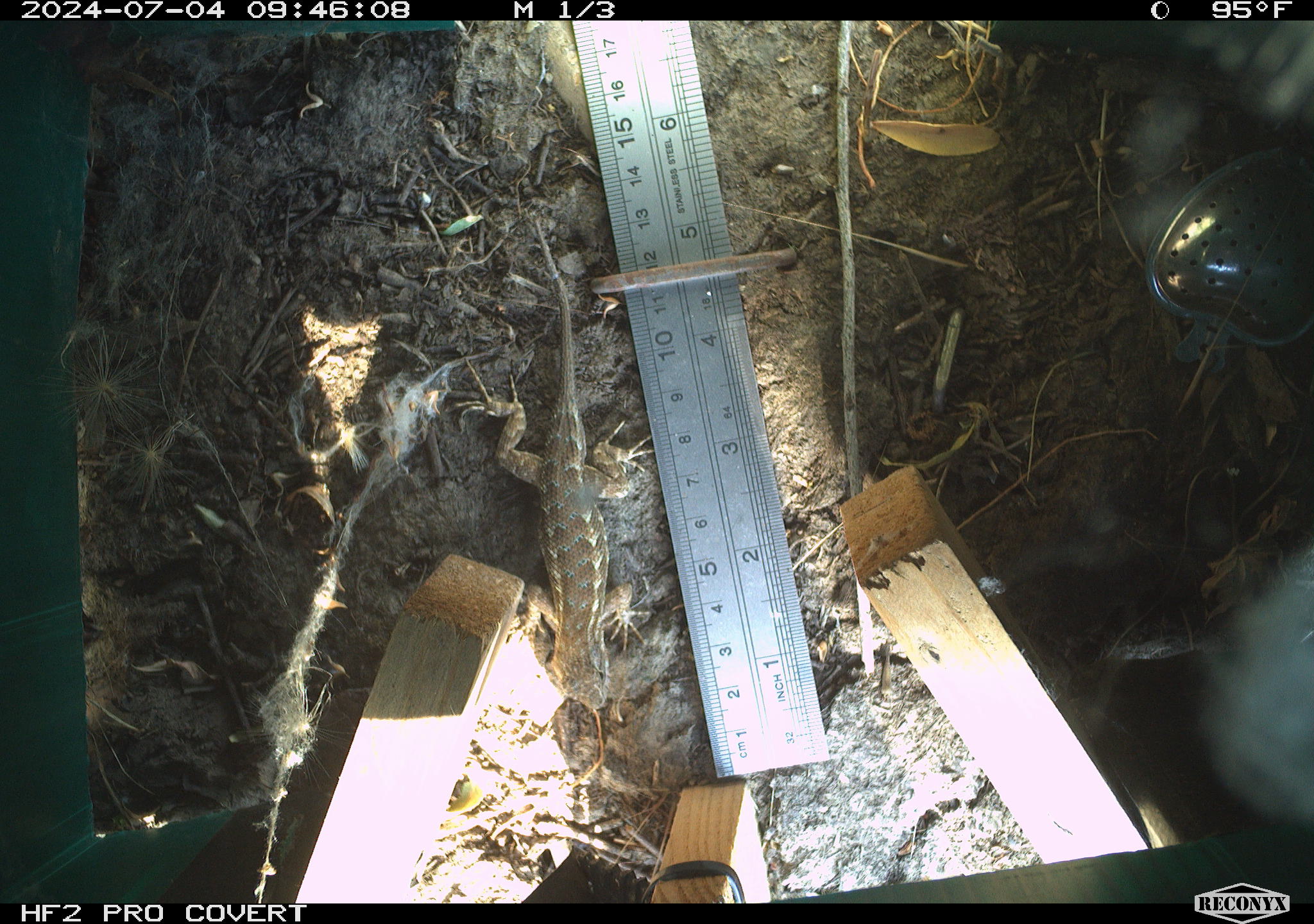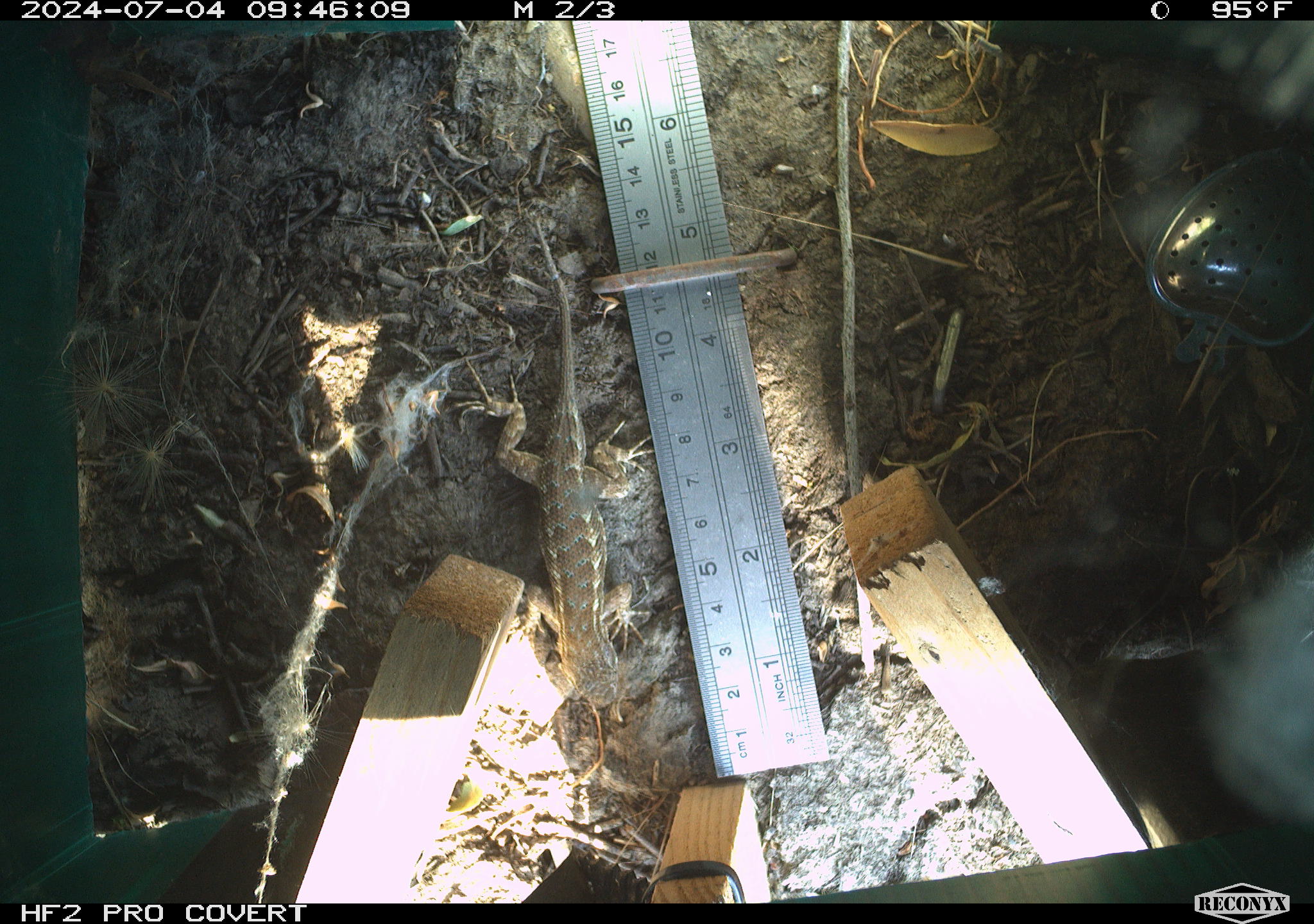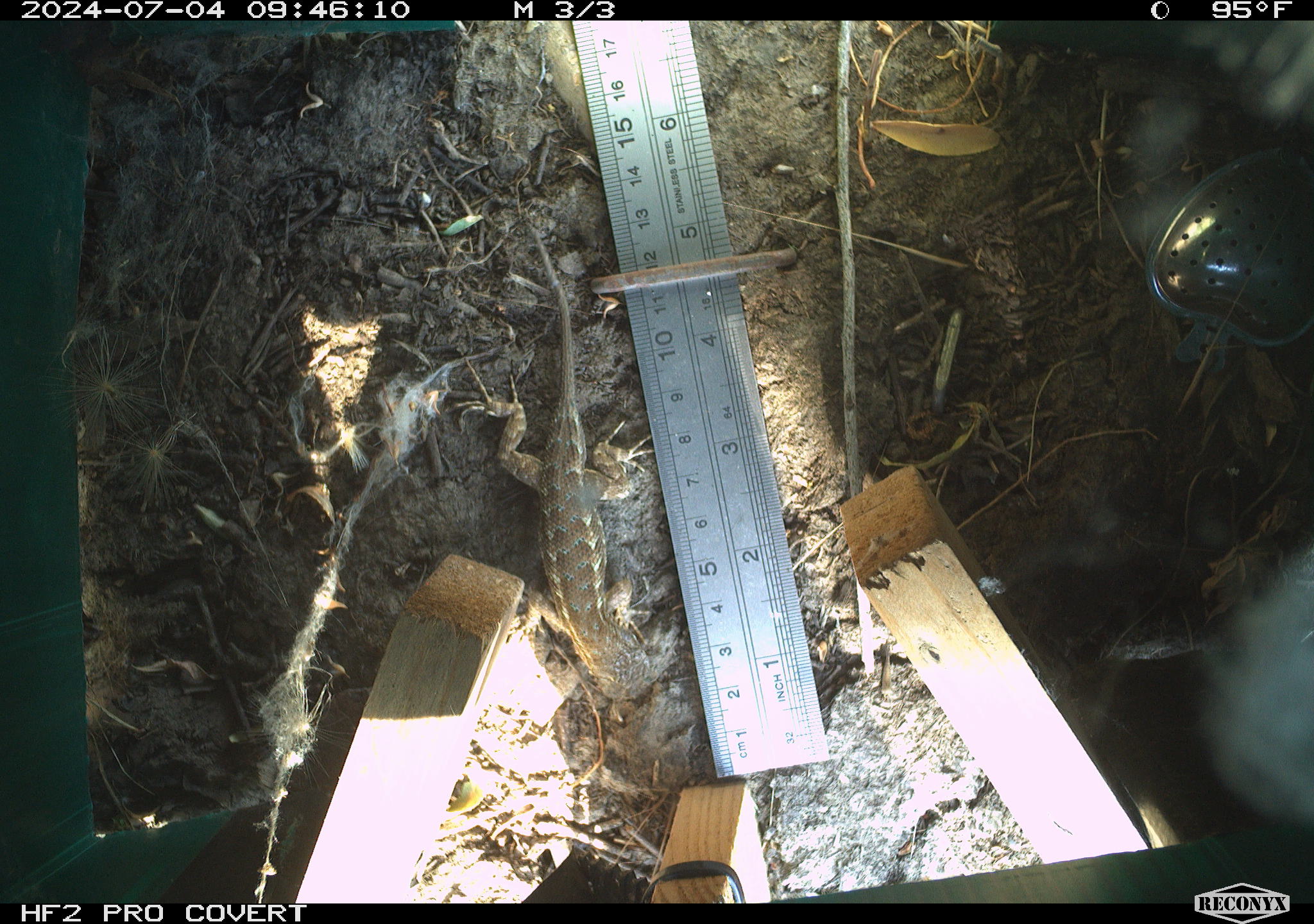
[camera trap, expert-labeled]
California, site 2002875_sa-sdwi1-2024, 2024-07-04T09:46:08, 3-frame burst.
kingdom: Animalia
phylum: Chordata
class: Reptilia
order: Squamata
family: Phrynosomatidae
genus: Sceloporus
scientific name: Sceloporus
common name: spiny lizards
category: sceloporus species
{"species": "sceloporus species (spiny lizards) (Sceloporus)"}